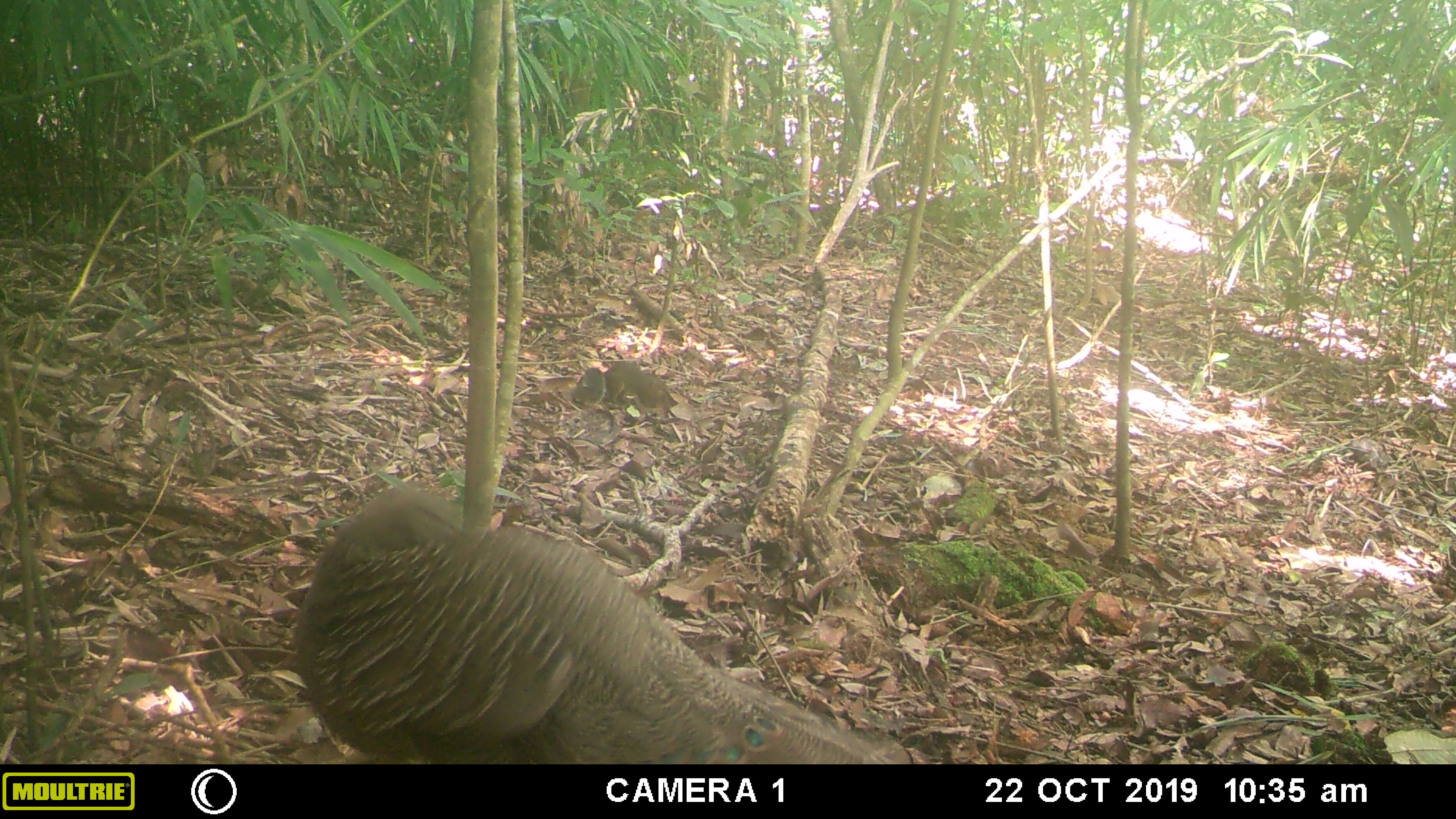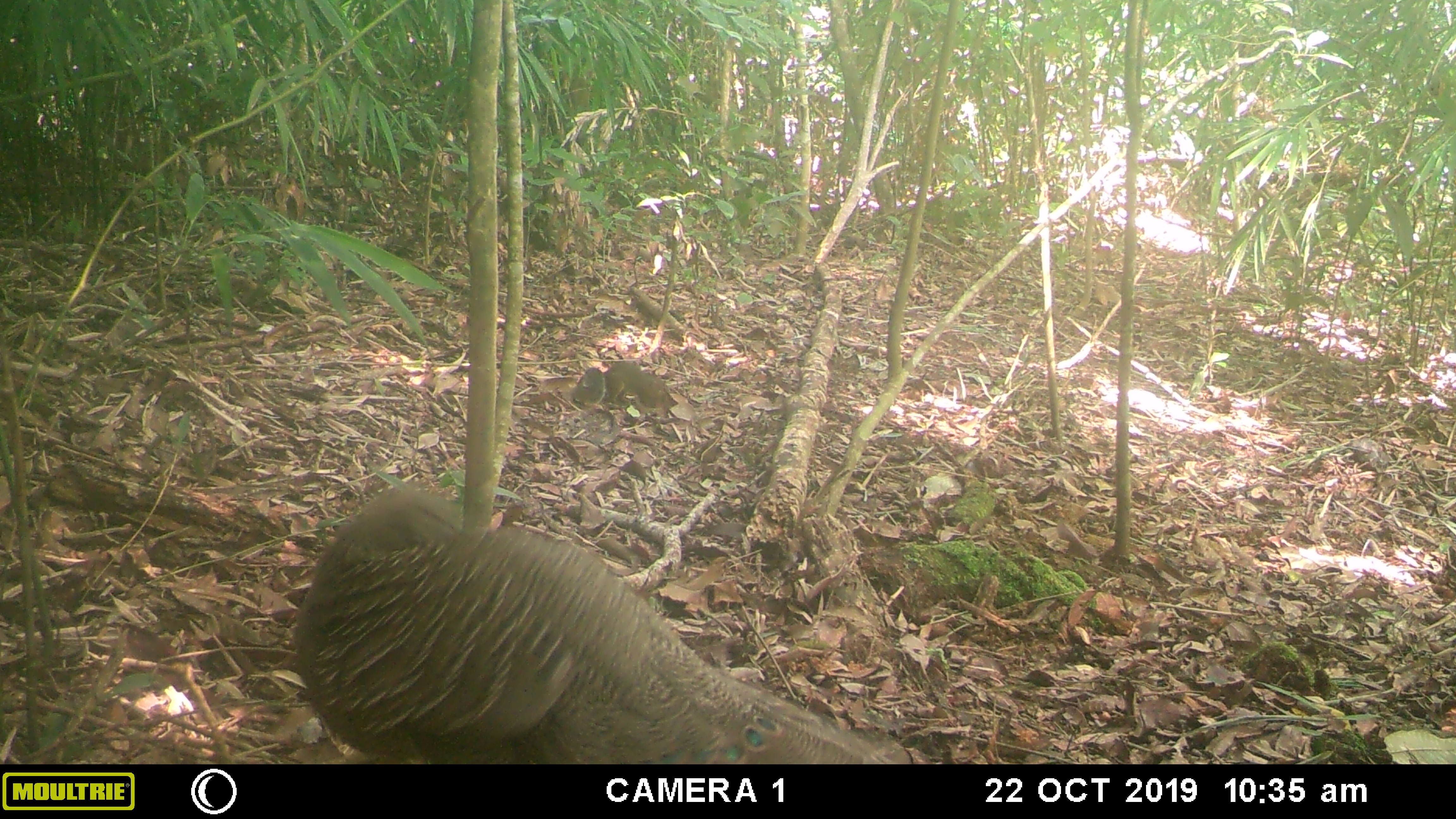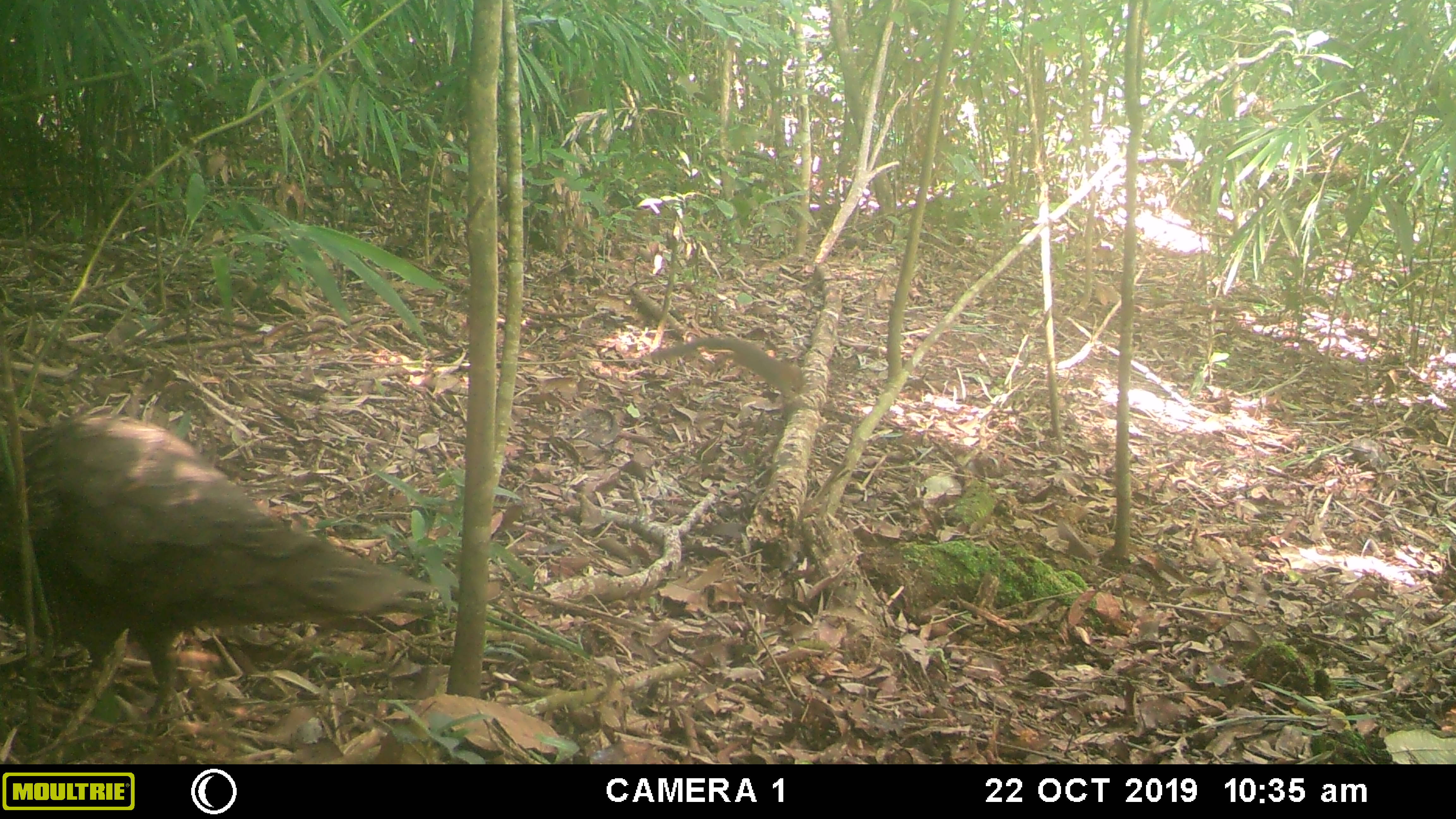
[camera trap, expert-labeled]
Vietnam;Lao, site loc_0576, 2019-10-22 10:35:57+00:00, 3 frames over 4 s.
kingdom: Animalia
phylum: Chordata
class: Aves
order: Galliformes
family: Phasianidae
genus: Polyplectron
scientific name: Polyplectron bicalcaratum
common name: gray peacock-pheasant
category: grey peacock pheasant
Grey peacock pheasant (gray peacock-pheasant) (Polyplectron bicalcaratum). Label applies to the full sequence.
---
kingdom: Animalia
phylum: Chordata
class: Mammalia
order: Rodentia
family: Sciuridae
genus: Dremomys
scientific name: Dremomys rufigenis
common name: red-cheeked squirrel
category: red cheeked squirrel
Red cheeked squirrel (red-cheeked squirrel) (Dremomys rufigenis). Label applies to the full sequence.